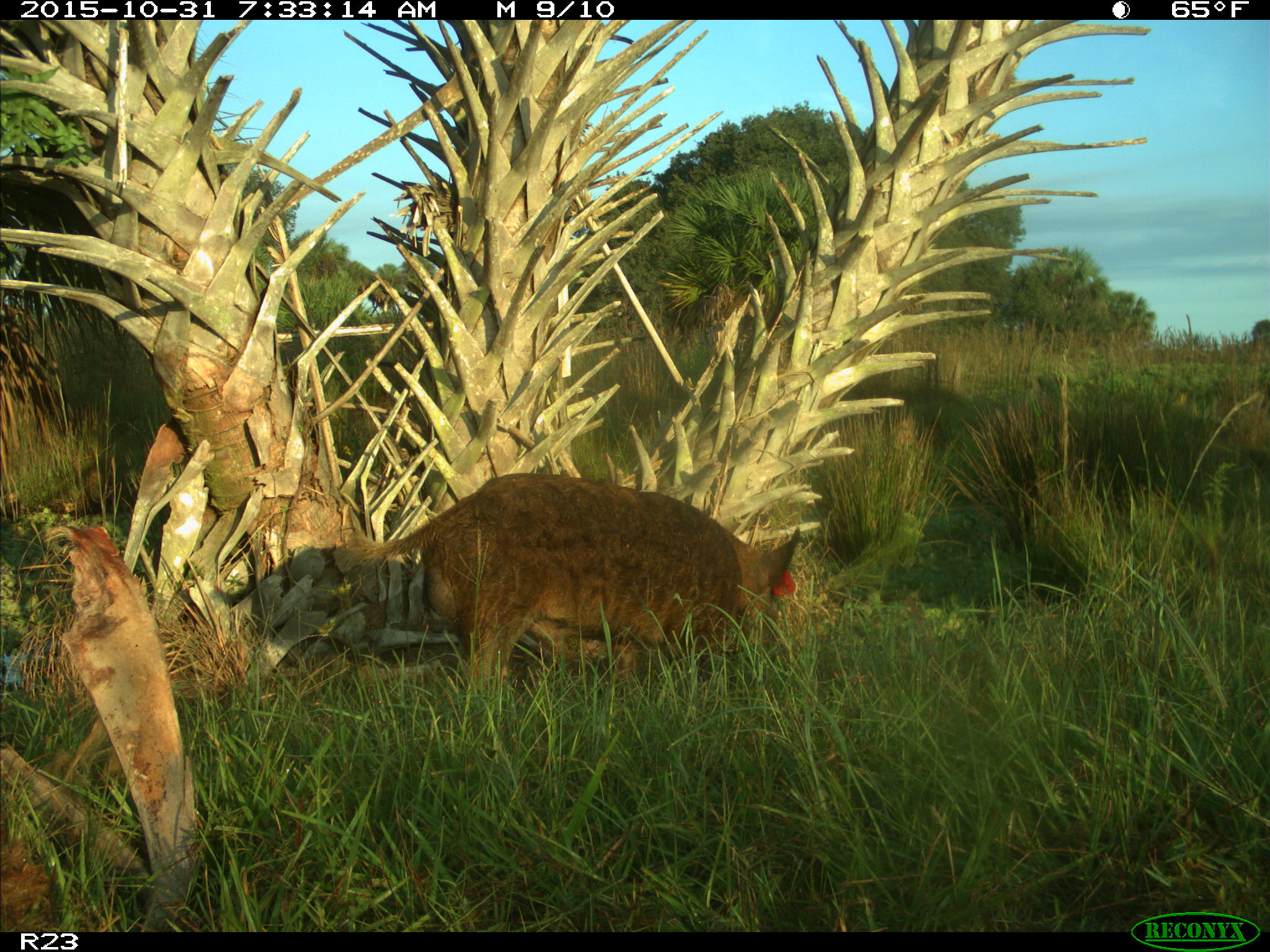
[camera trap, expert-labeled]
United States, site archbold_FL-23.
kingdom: Animalia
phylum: Chordata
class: Mammalia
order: Artiodactyla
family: Suidae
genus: Sus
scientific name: Sus scrofa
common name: wild boar